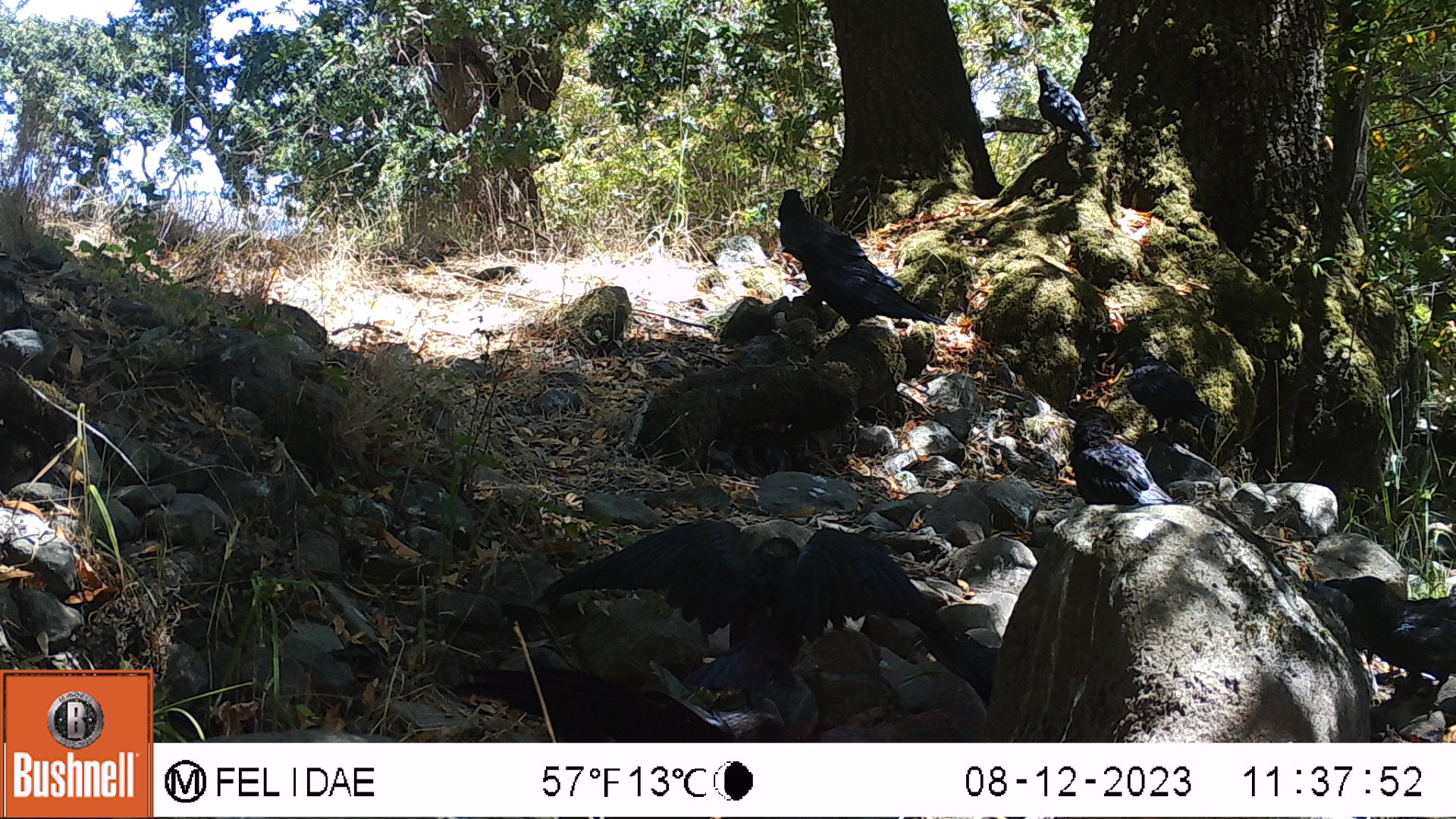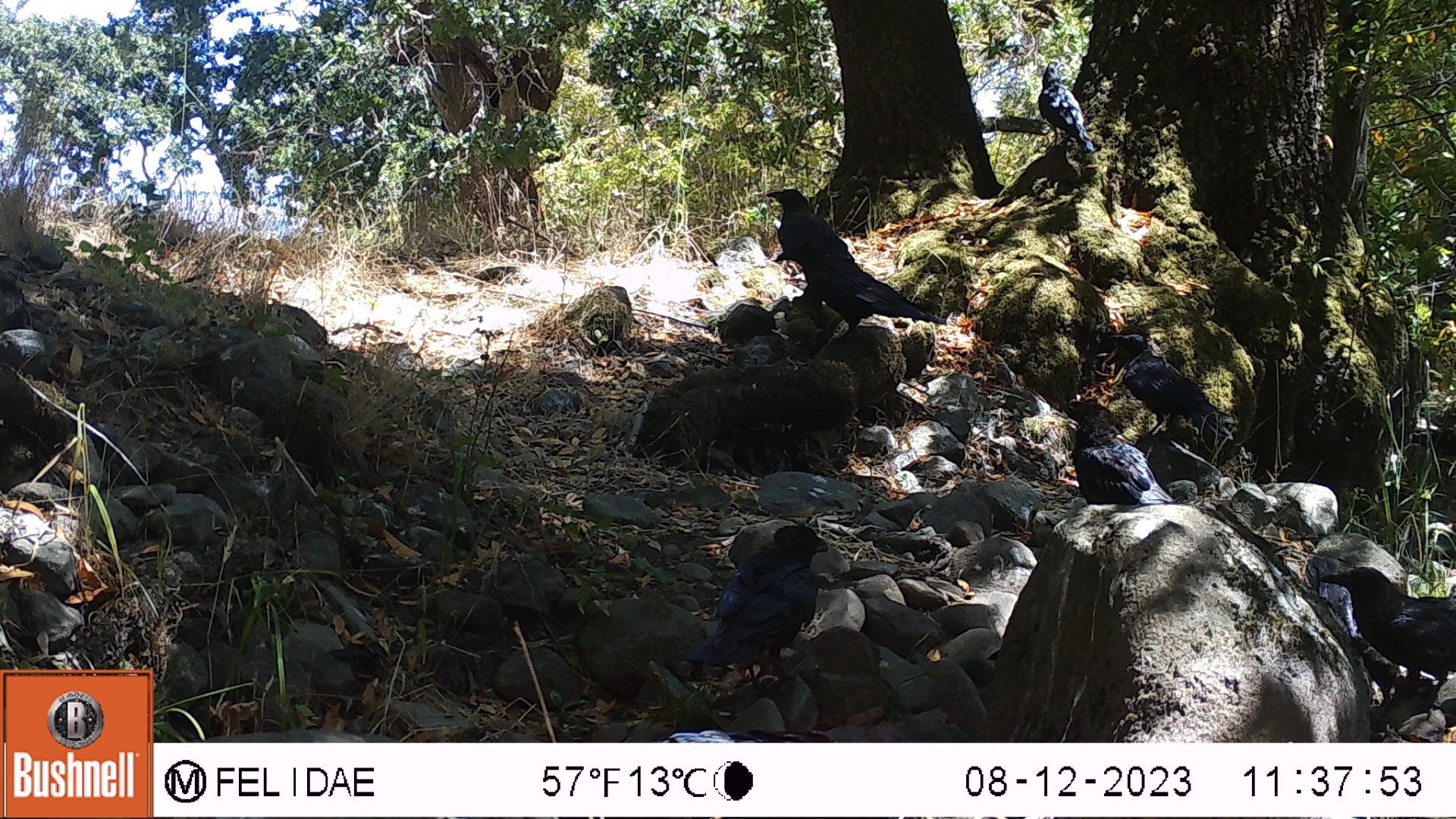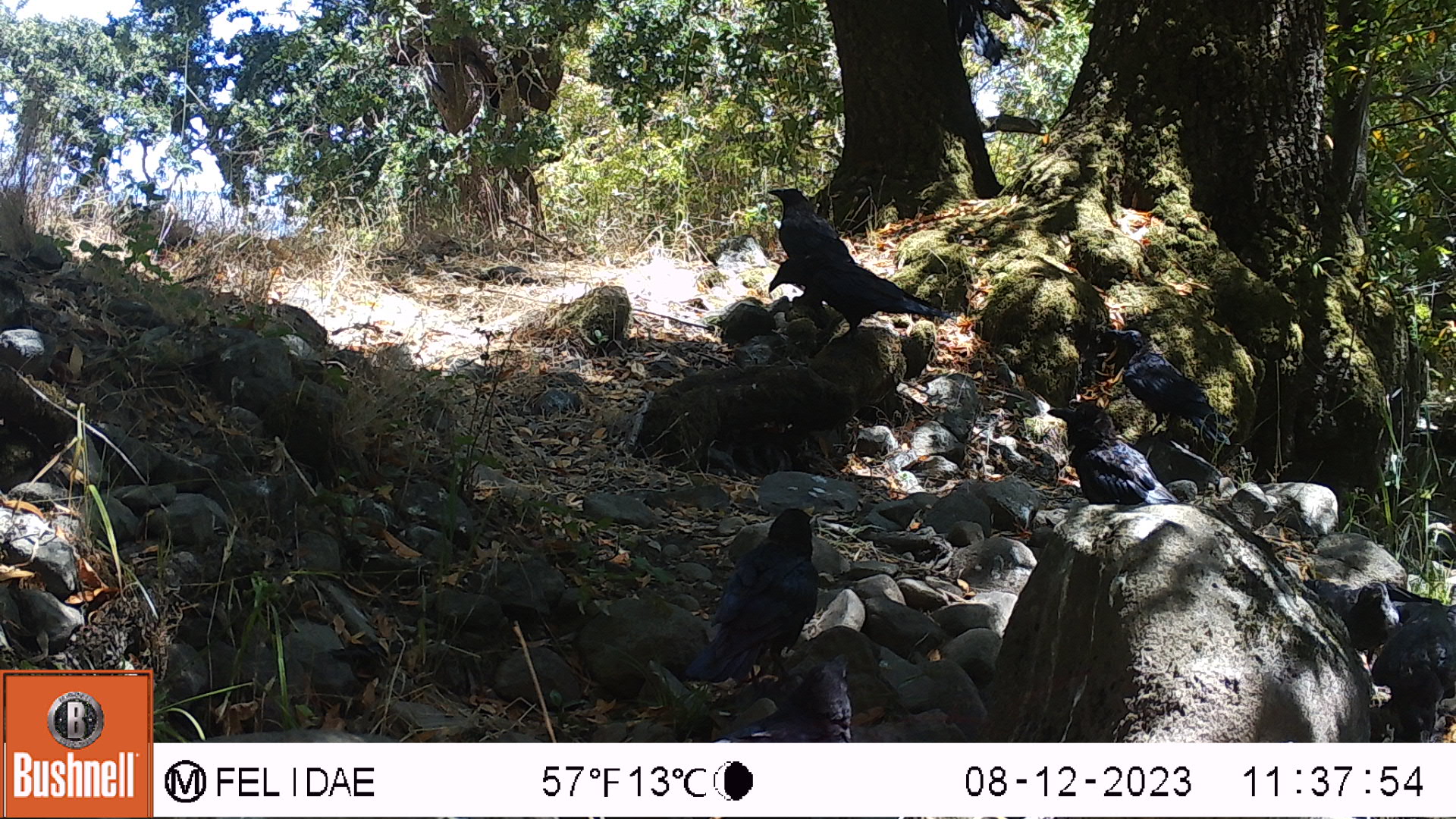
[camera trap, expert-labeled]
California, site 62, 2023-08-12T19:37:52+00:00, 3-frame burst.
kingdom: Animalia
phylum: Chordata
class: Aves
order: Passeriformes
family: Corvidae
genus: Corvus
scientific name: Corvus brachyrhynchos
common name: american crow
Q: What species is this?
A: American crow (Corvus brachyrhynchos).